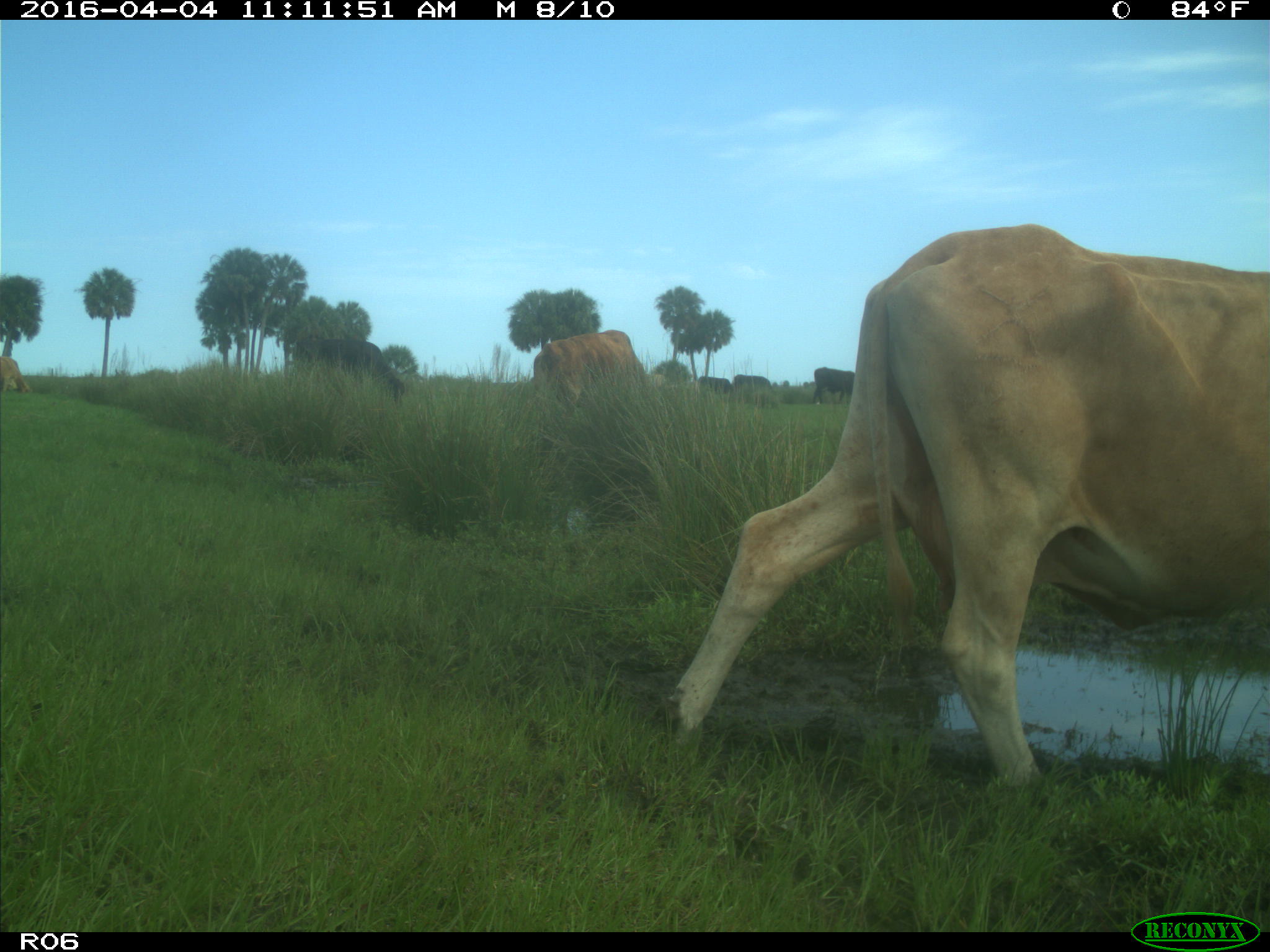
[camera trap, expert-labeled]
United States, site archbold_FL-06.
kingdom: Animalia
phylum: Chordata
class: Mammalia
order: Artiodactyla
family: Bovidae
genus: Bos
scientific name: Bos taurus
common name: domestic cow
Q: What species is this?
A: Bos taurus (domestic cow).